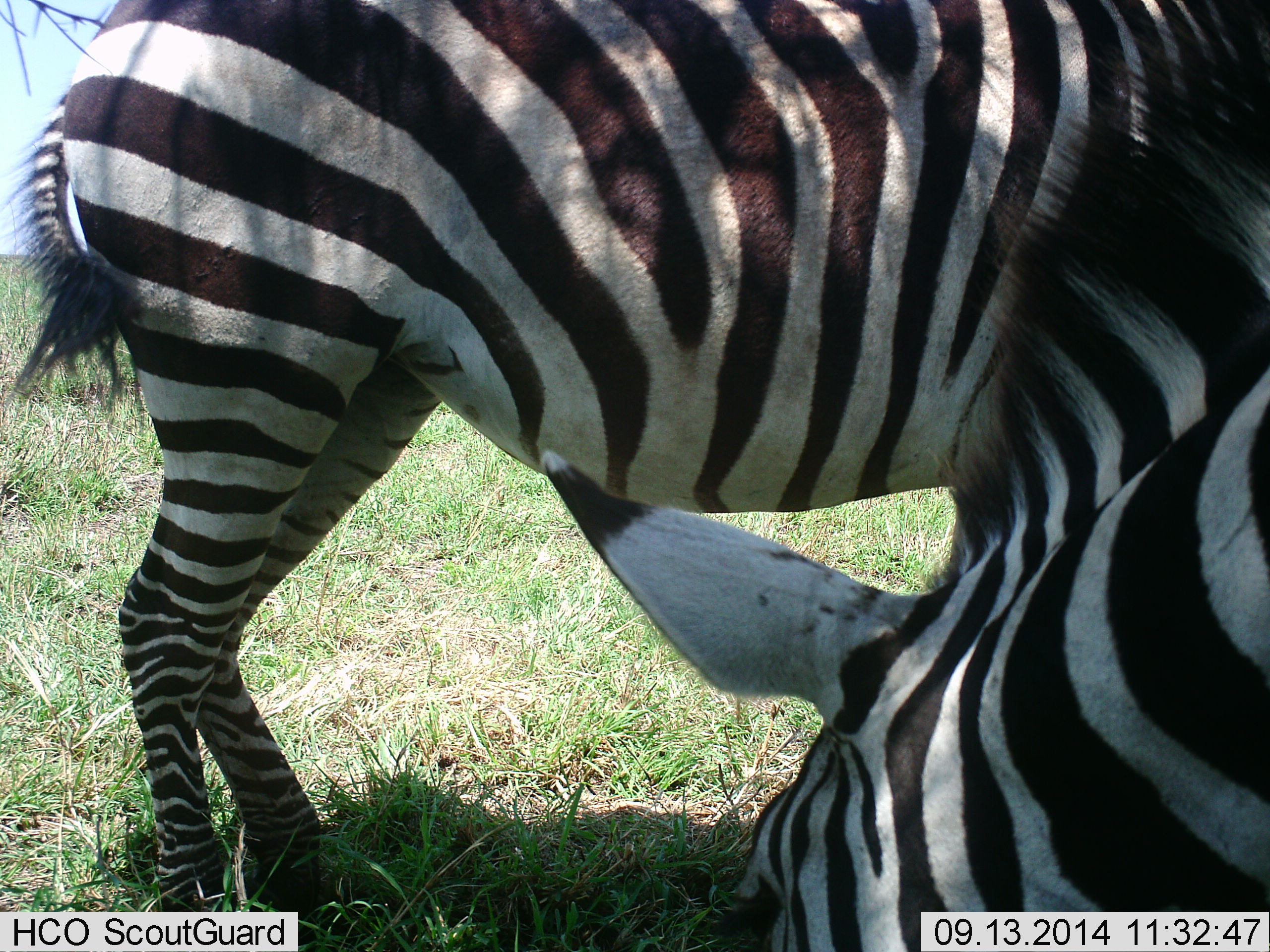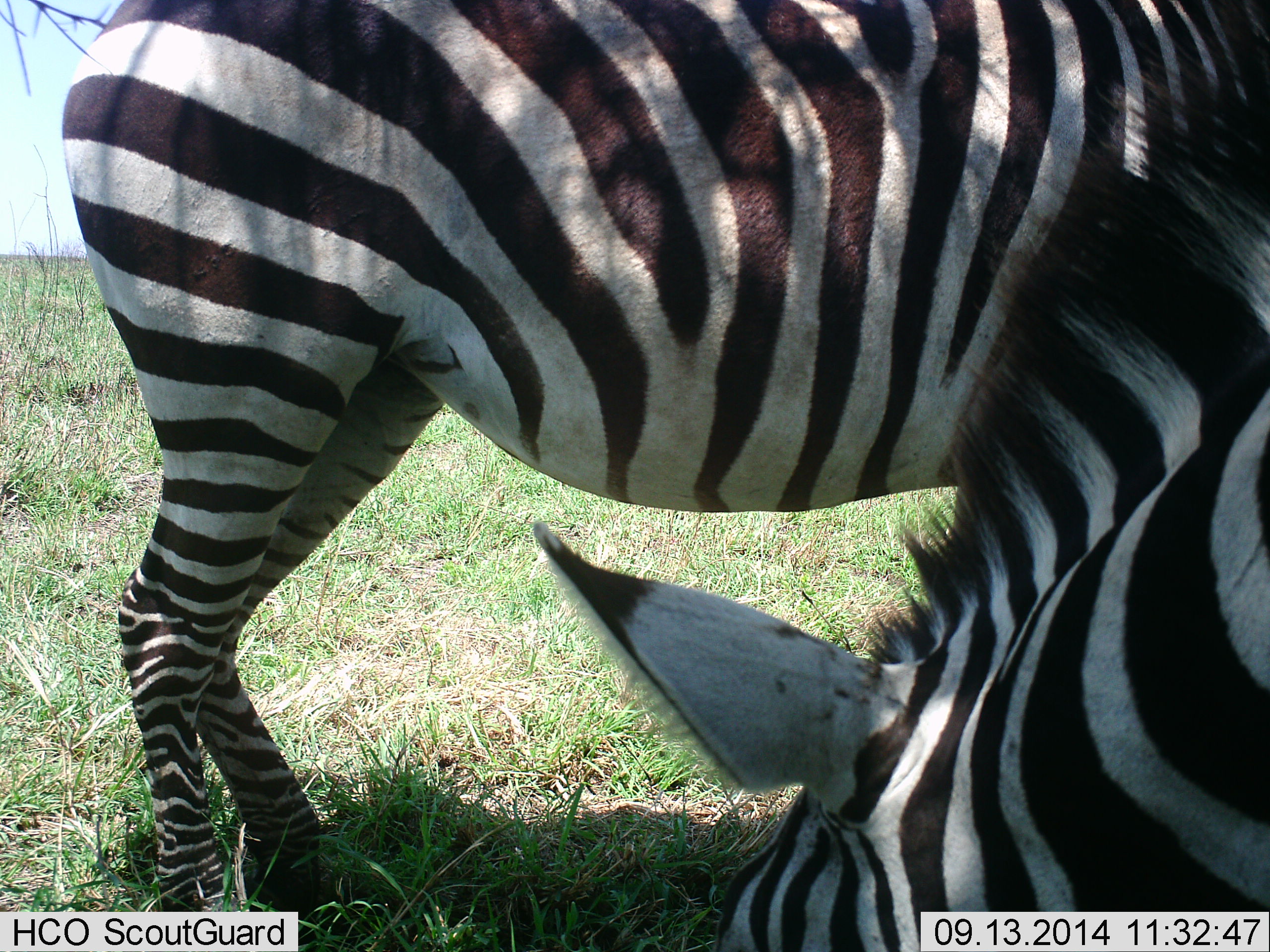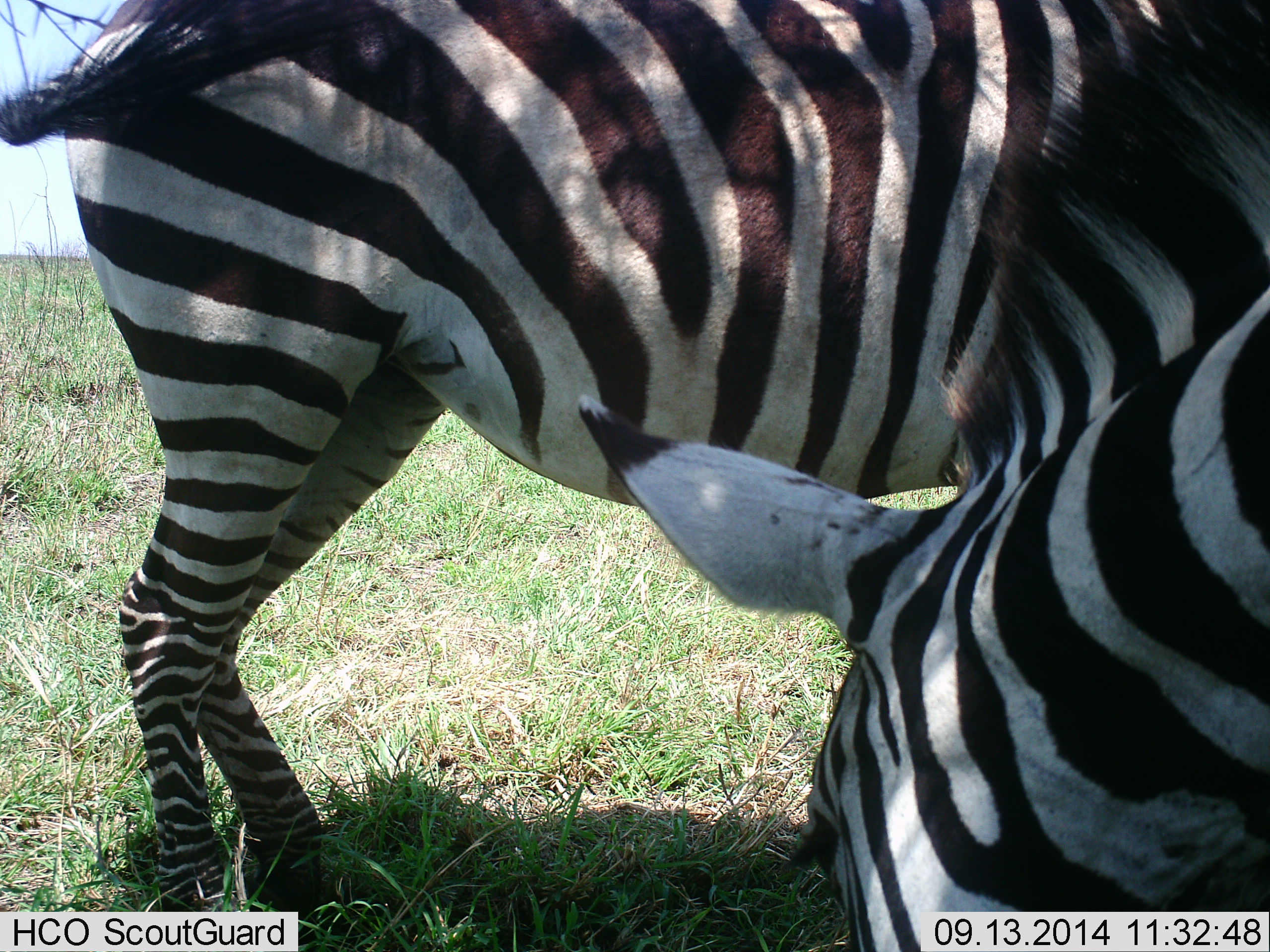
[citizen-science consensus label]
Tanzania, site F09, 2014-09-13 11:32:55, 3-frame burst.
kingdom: Animalia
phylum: Chordata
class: Mammalia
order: Perissodactyla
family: Equidae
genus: Equus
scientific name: Equus quagga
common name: plains zebra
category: zebra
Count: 2.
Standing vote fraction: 50%.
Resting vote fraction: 20%.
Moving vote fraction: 10%.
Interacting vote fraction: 0%.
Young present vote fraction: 0%.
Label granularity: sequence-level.